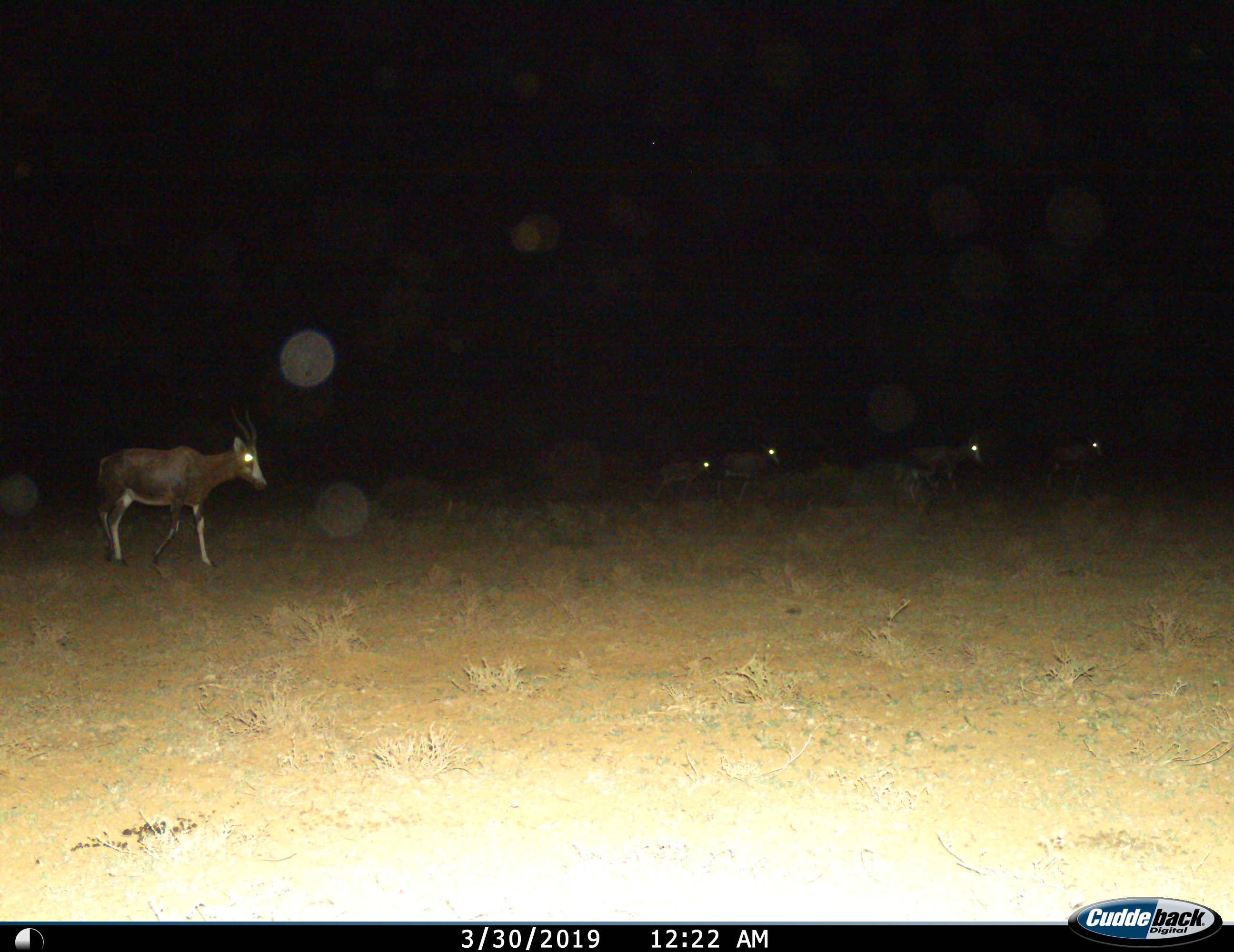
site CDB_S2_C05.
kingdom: Animalia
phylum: Chordata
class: Mammalia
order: Artiodactyla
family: Bovidae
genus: Damaliscus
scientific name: Damaliscus pygargus phillipsi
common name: blesbok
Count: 5.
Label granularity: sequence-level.